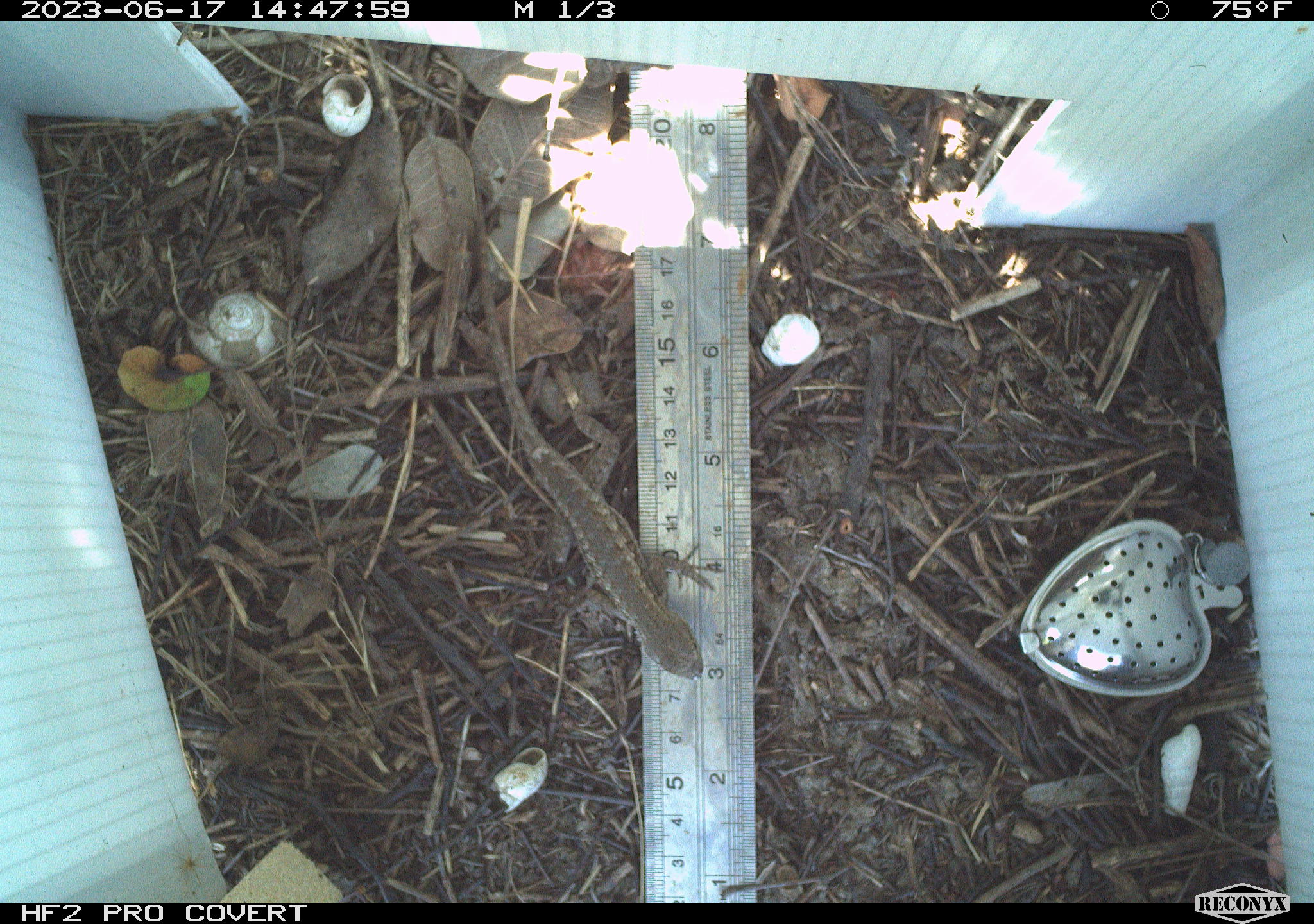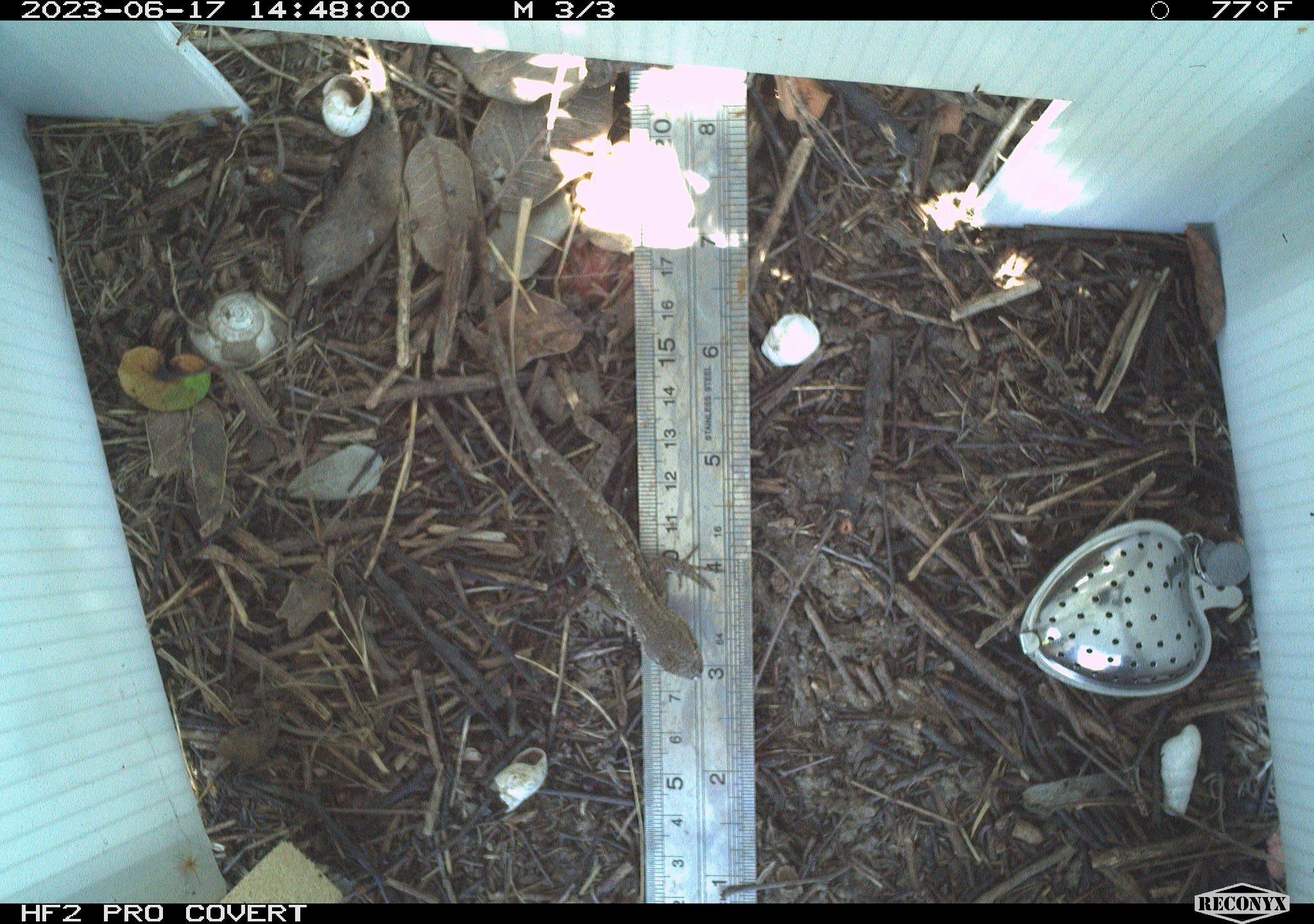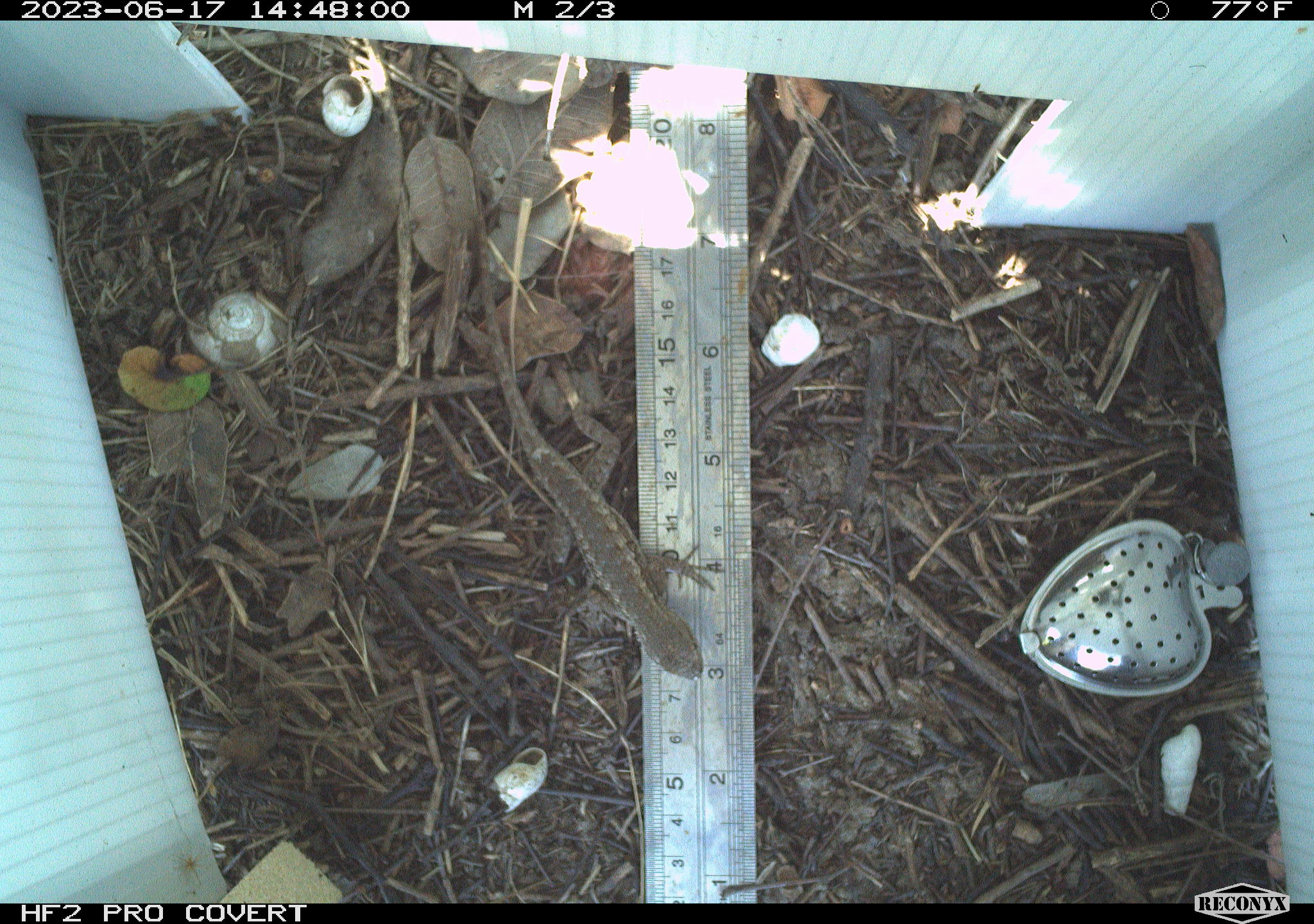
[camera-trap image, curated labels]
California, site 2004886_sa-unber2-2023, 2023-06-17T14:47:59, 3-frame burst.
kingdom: Animalia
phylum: Chordata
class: Reptilia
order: Squamata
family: Phrynosomatidae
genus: Sceloporus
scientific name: Sceloporus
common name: spiny lizards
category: sceloporus species